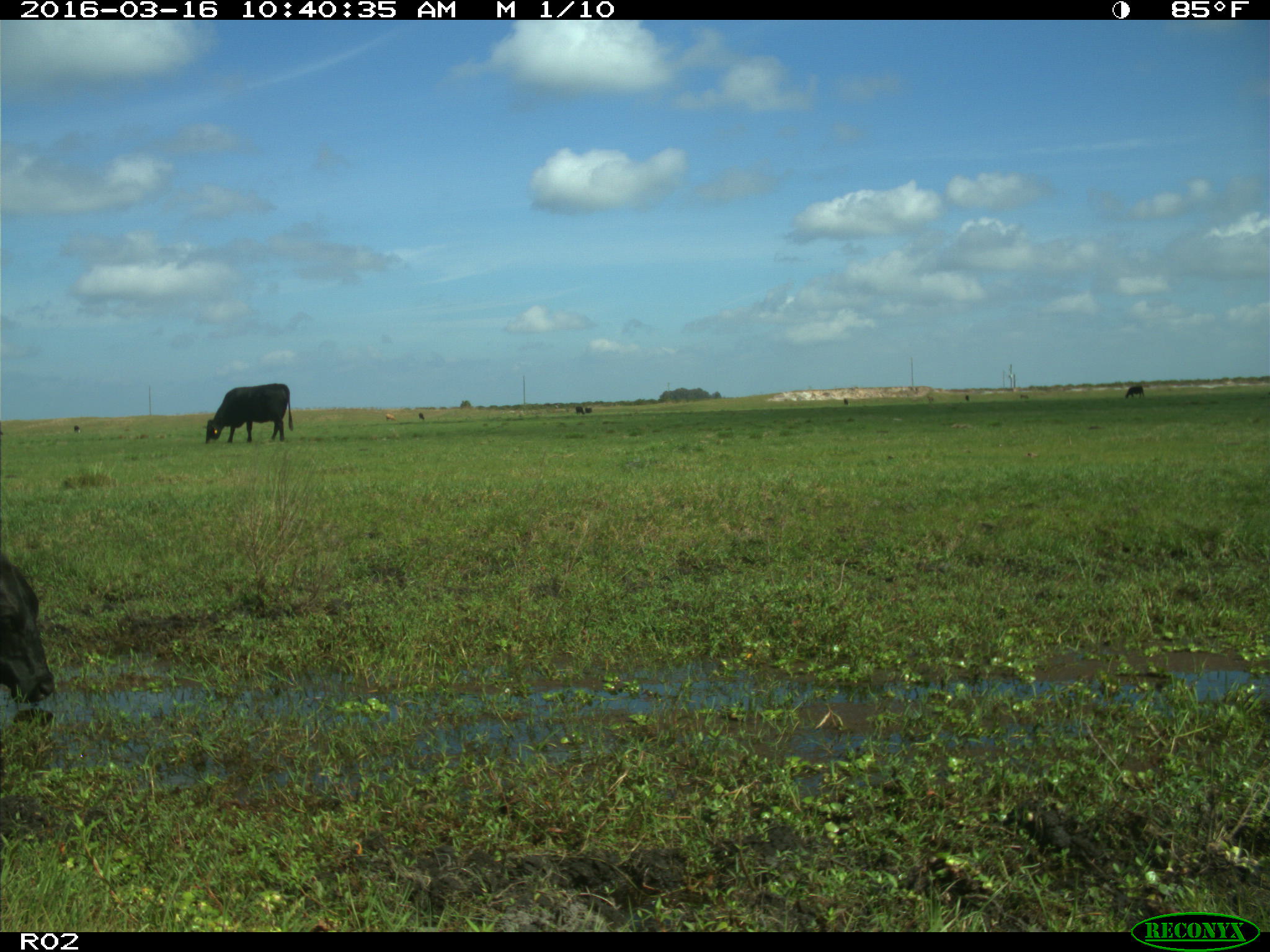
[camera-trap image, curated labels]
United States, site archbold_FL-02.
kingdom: Animalia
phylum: Chordata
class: Mammalia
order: Artiodactyla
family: Bovidae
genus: Bos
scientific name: Bos taurus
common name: domestic cow